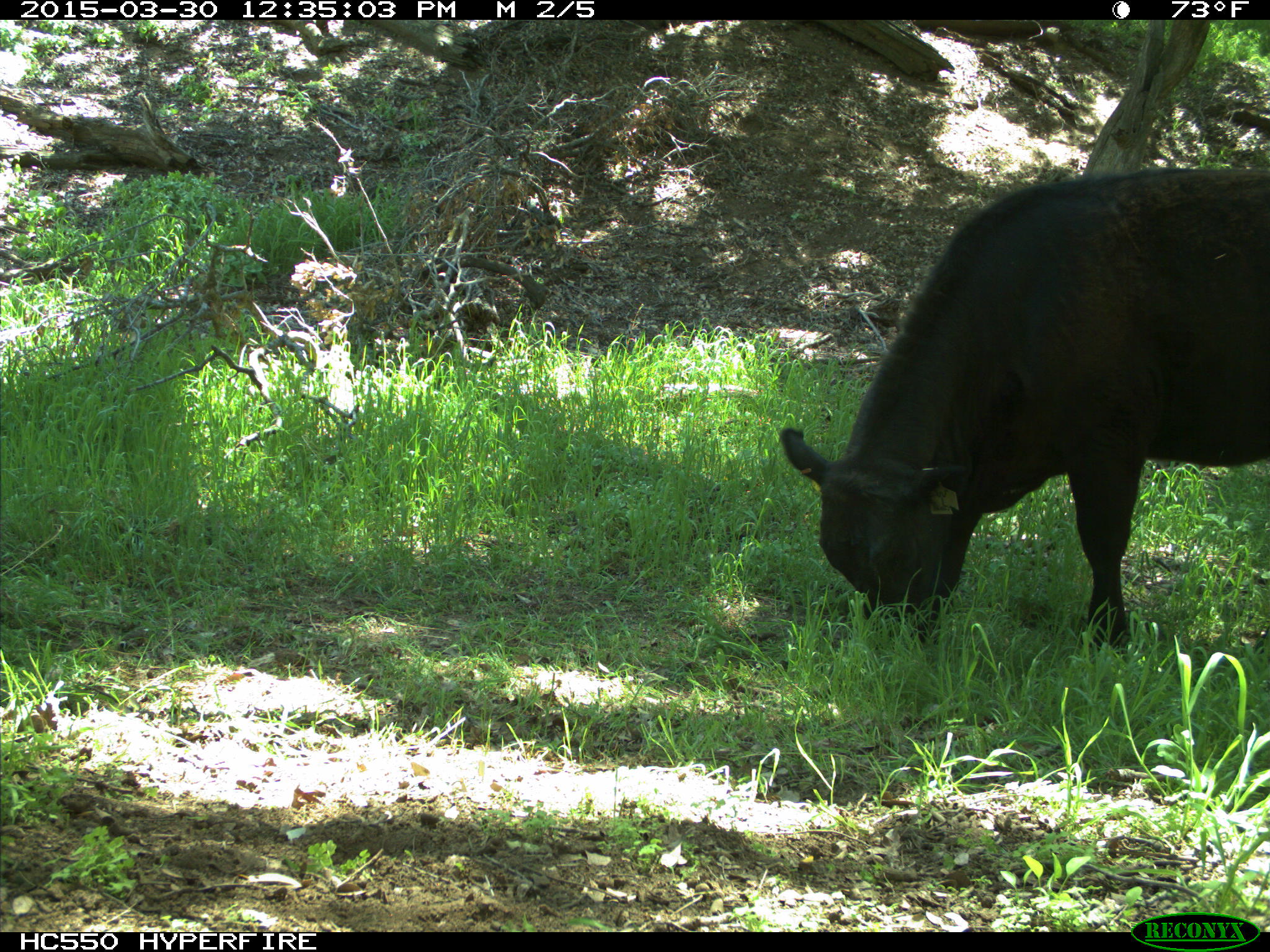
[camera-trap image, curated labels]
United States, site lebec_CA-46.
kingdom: Animalia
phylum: Chordata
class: Mammalia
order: Artiodactyla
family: Bovidae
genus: Bos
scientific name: Bos taurus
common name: domestic cow